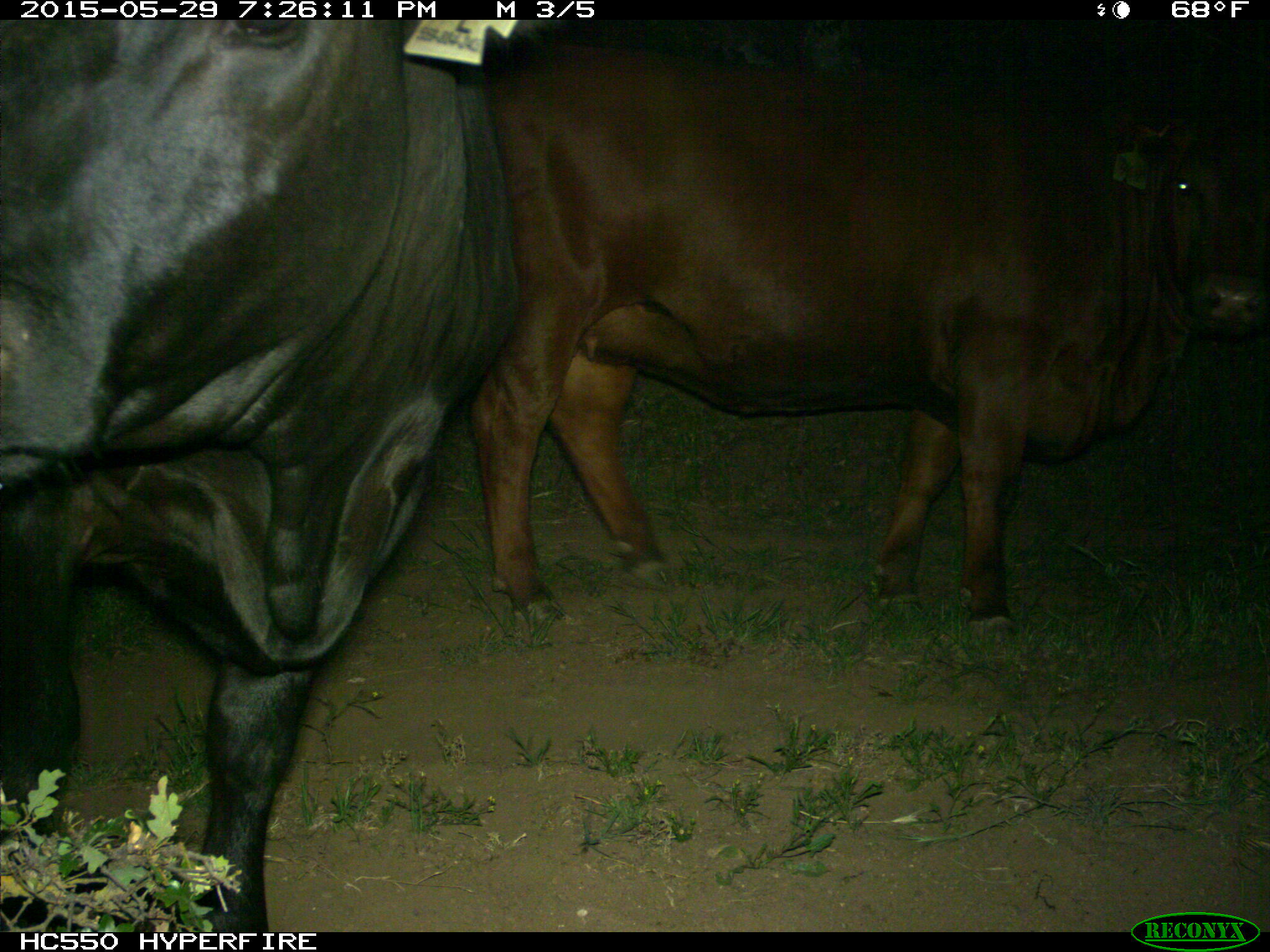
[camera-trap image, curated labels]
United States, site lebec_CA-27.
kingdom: Animalia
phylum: Chordata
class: Mammalia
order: Artiodactyla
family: Bovidae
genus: Bos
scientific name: Bos taurus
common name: domestic cow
Bos taurus (domestic cow).